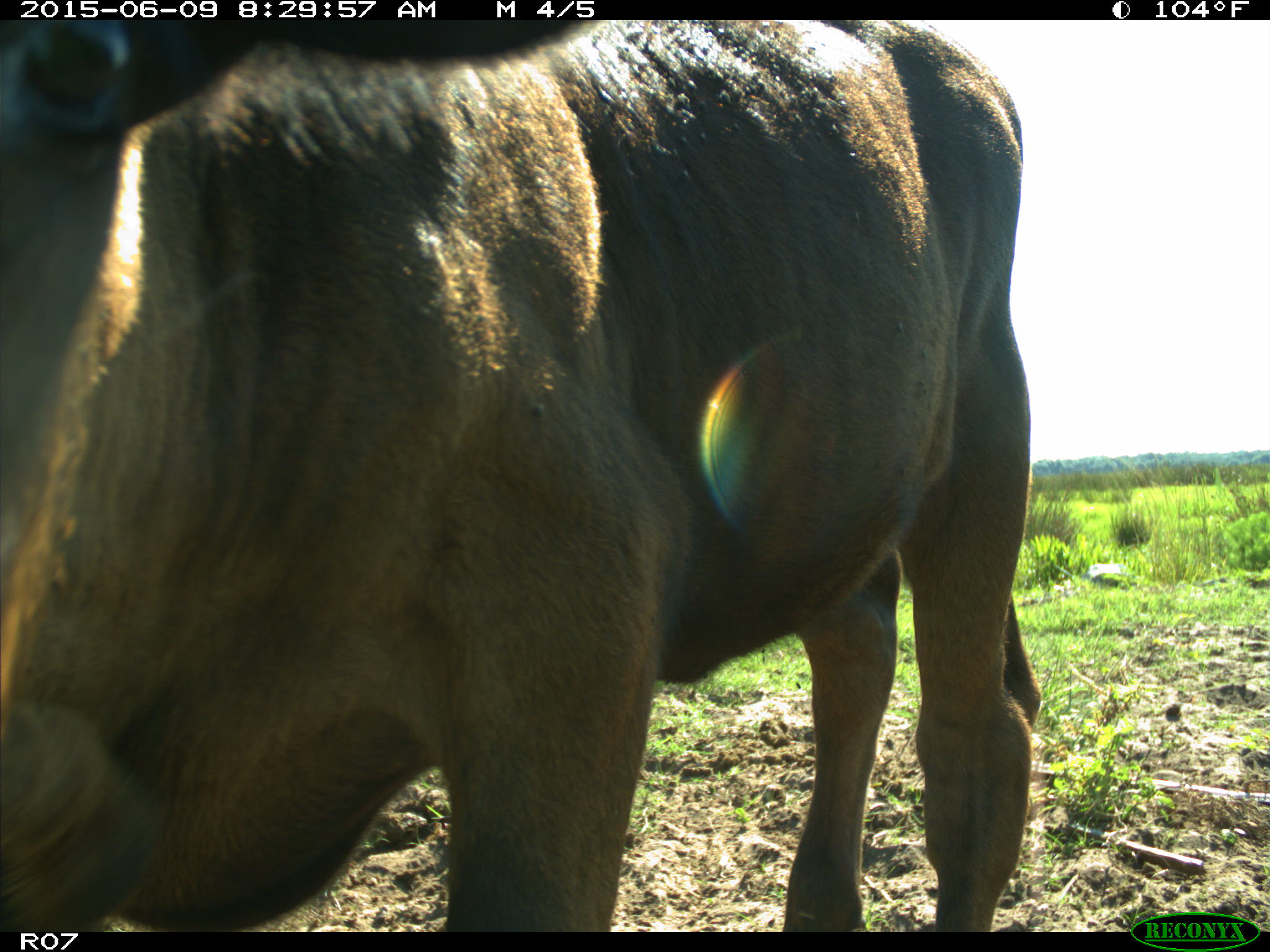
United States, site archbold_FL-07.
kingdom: Animalia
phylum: Chordata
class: Mammalia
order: Artiodactyla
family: Bovidae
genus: Bos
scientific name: Bos taurus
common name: domestic cow